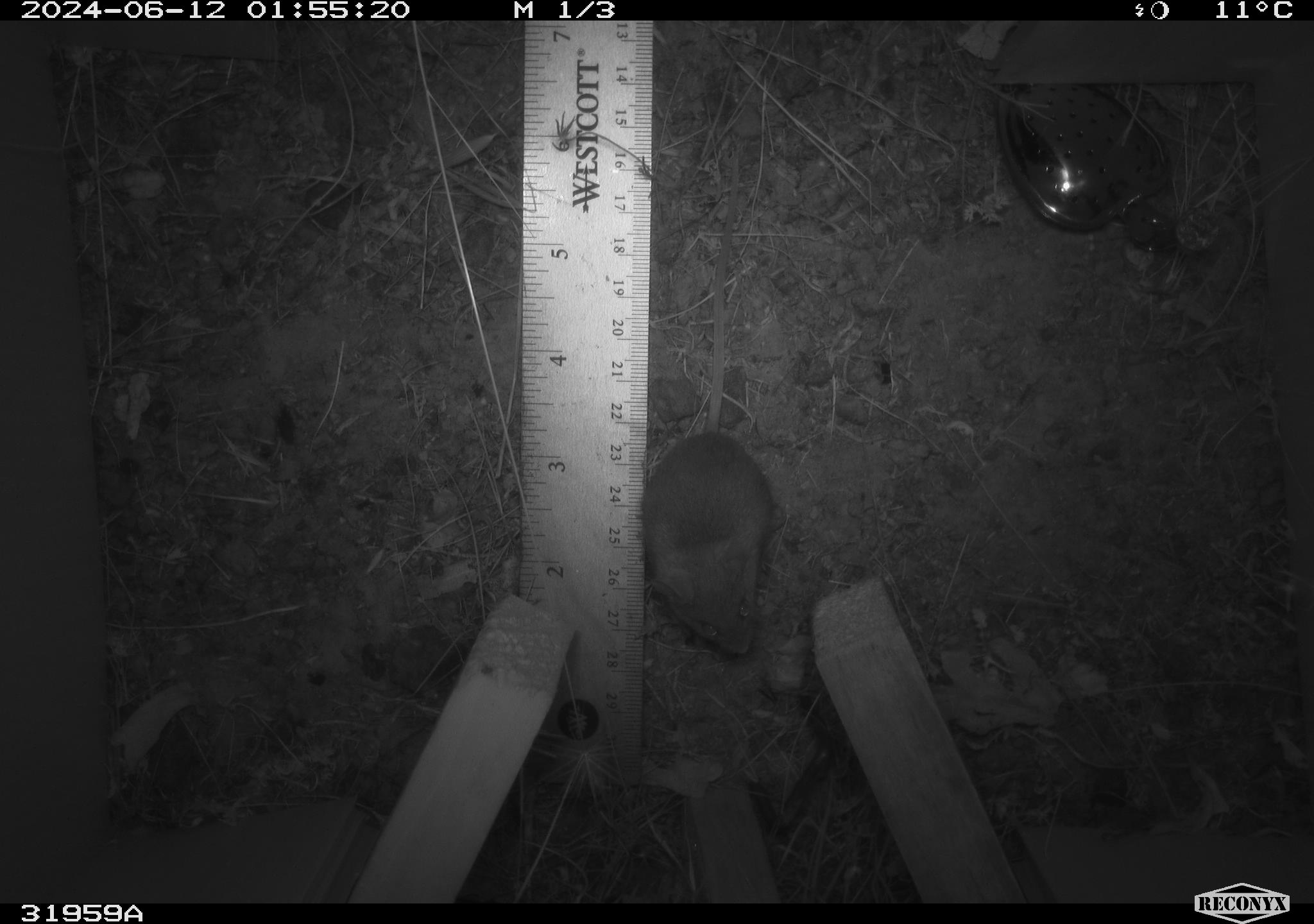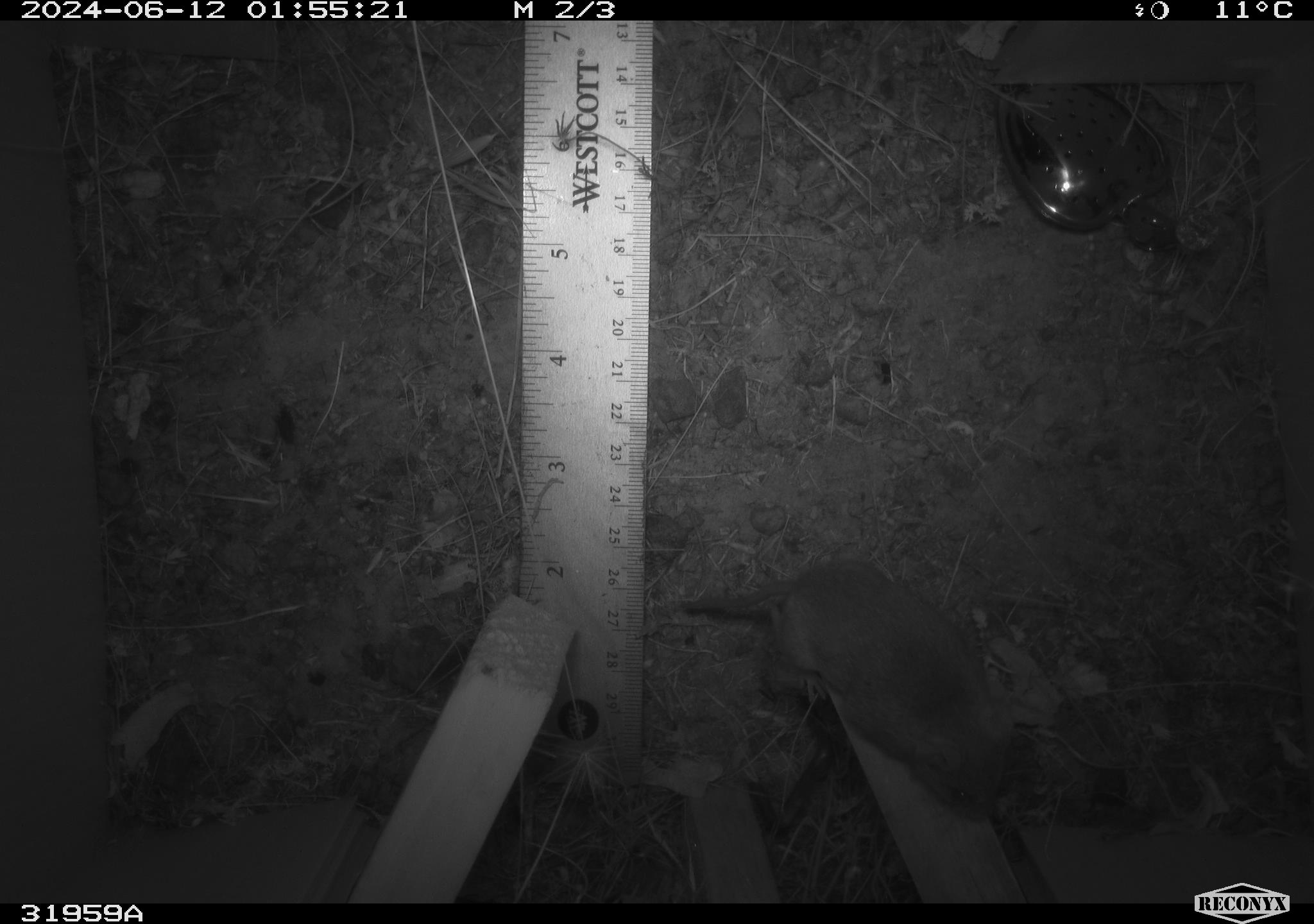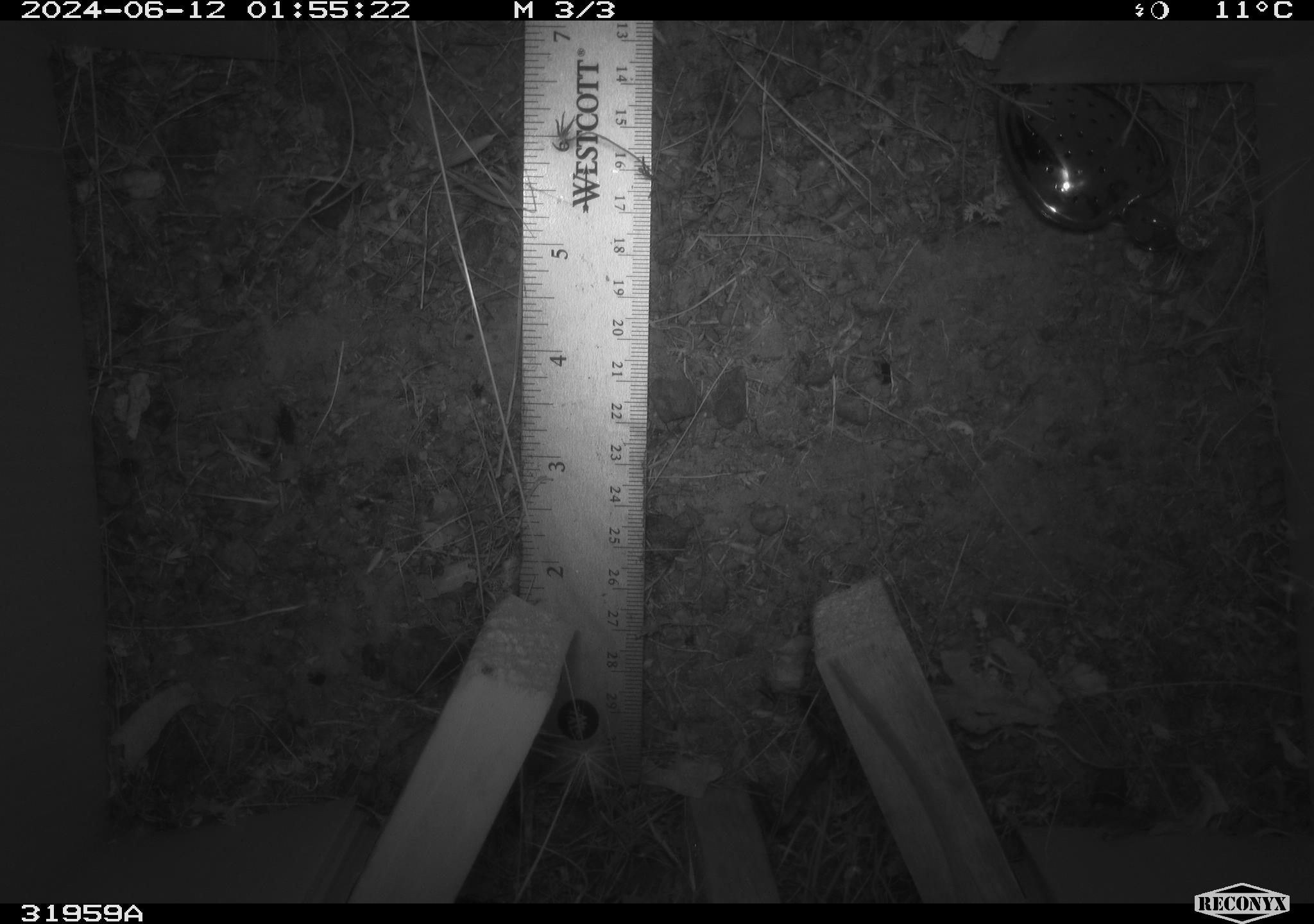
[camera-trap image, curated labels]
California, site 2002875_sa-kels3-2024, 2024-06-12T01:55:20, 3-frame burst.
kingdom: Animalia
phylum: Chordata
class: Mammalia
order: Rodentia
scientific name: Rodentia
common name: rodent